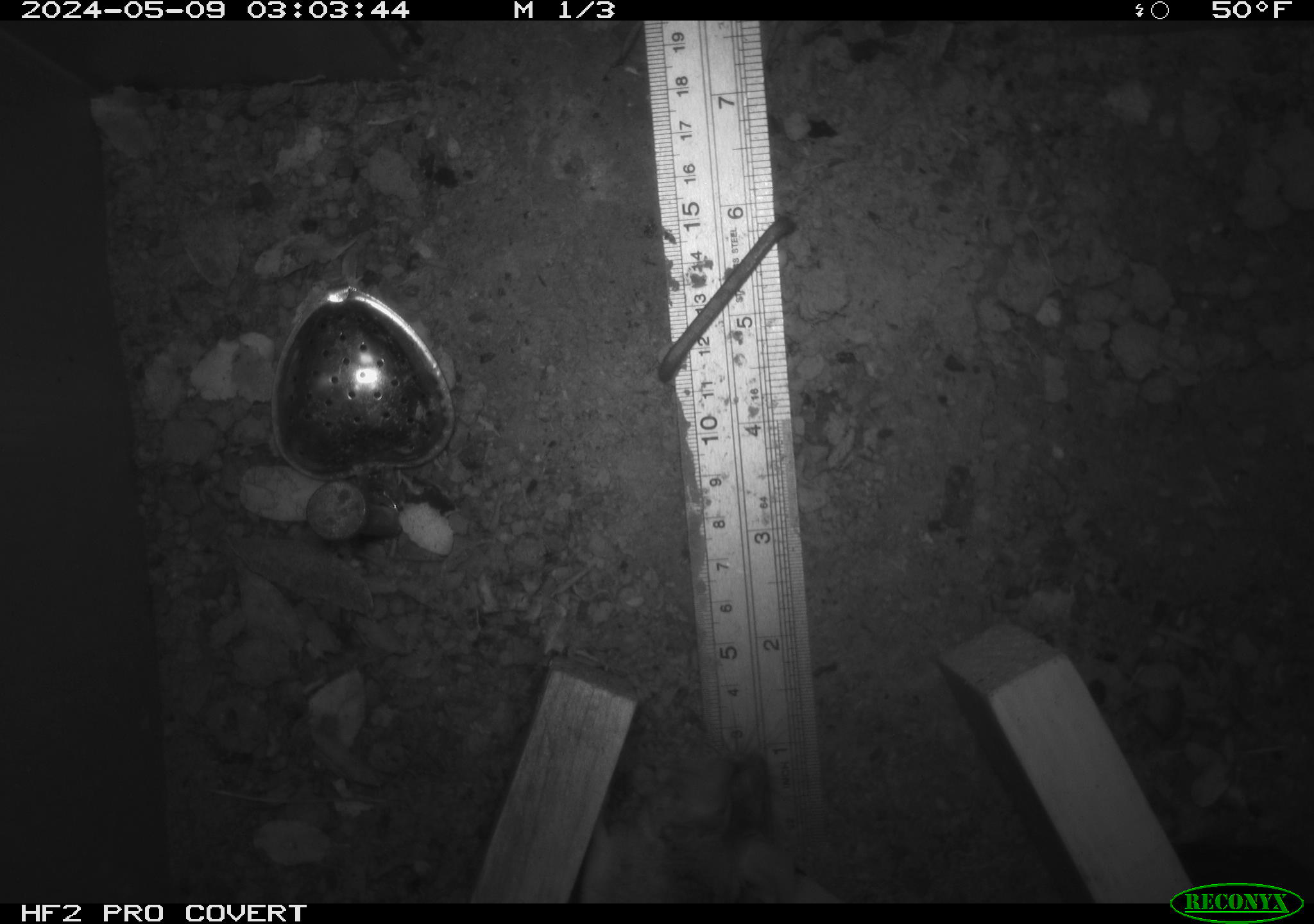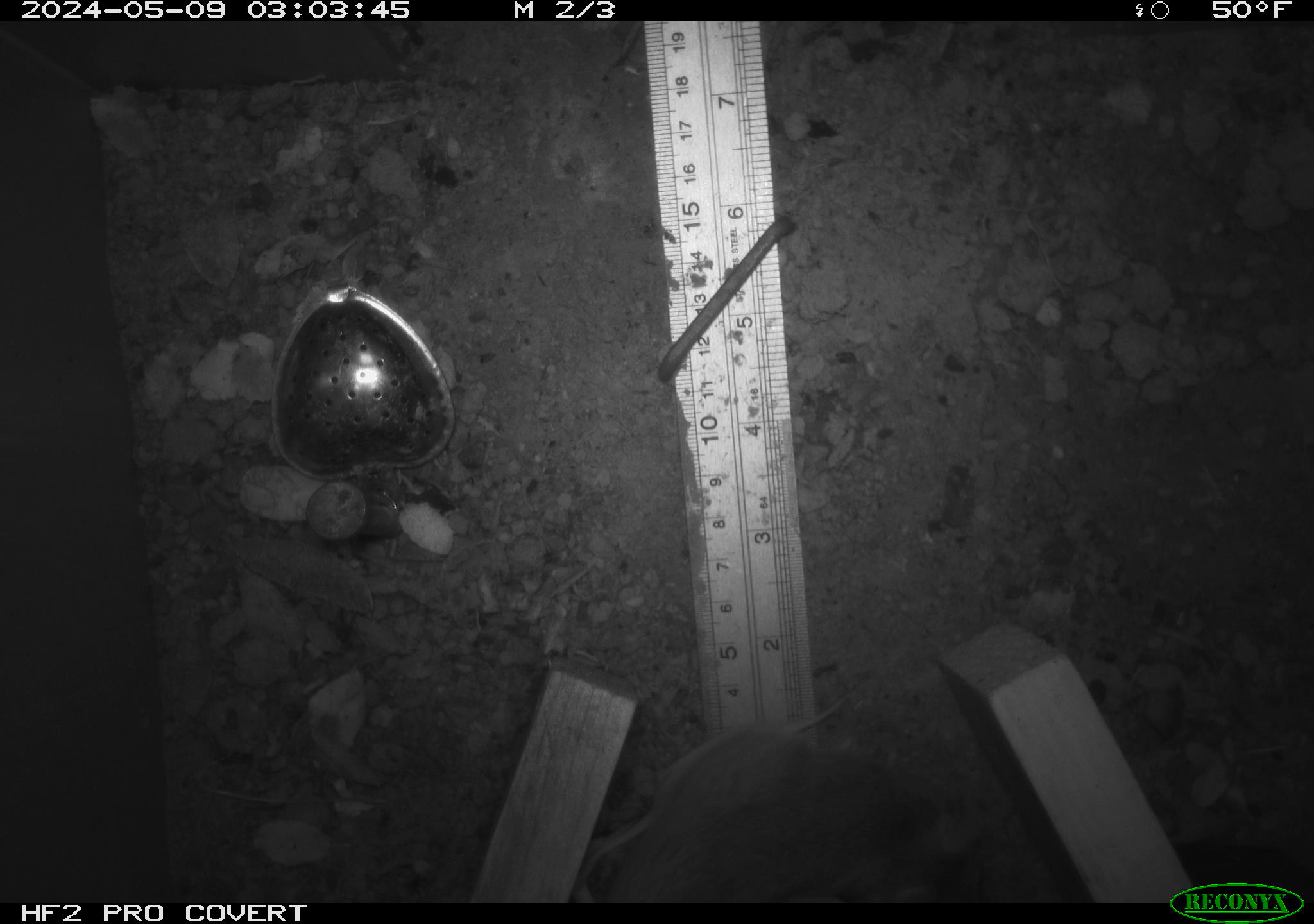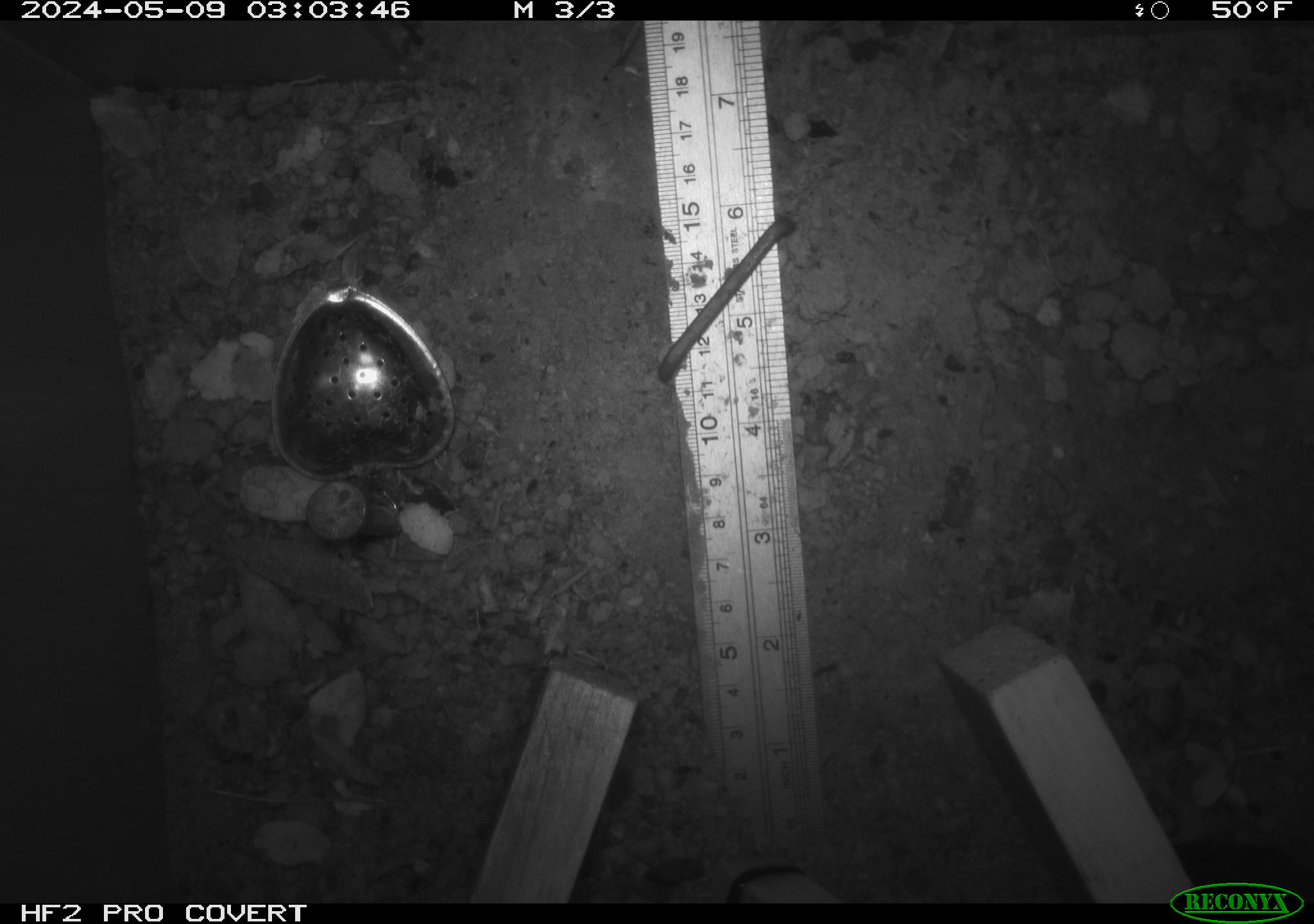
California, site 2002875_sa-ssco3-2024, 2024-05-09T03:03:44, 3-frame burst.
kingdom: Animalia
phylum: Chordata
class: Mammalia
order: Rodentia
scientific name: Rodentia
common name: rodent